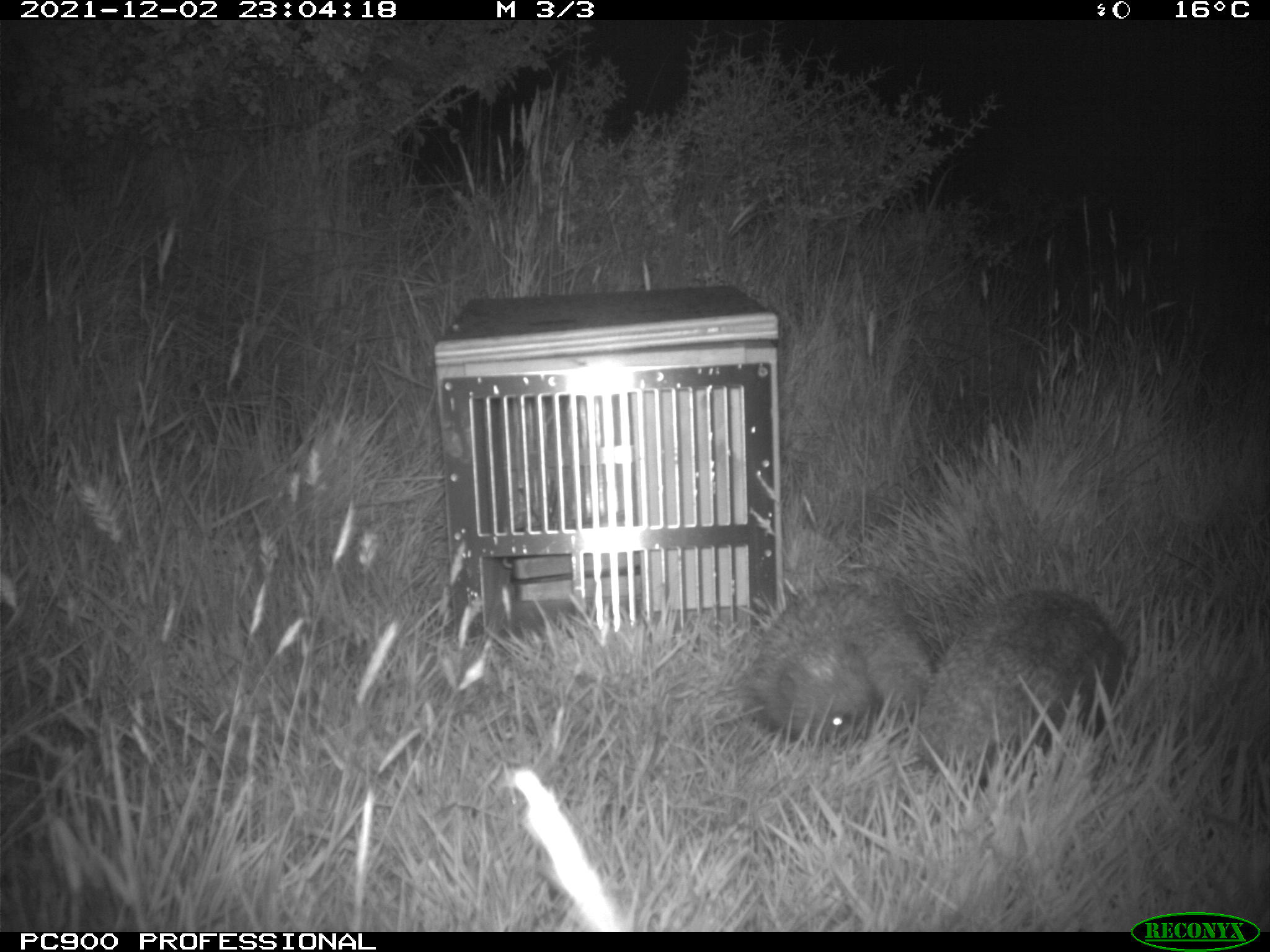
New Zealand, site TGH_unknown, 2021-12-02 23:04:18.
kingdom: Animalia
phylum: Chordata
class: Mammalia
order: Eulipotyphla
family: Erinaceidae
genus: Erinaceus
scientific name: Erinaceus europaeus europaeus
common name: european hedgehog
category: hedgehog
Hedgehog (european hedgehog) (Erinaceus europaeus europaeus).